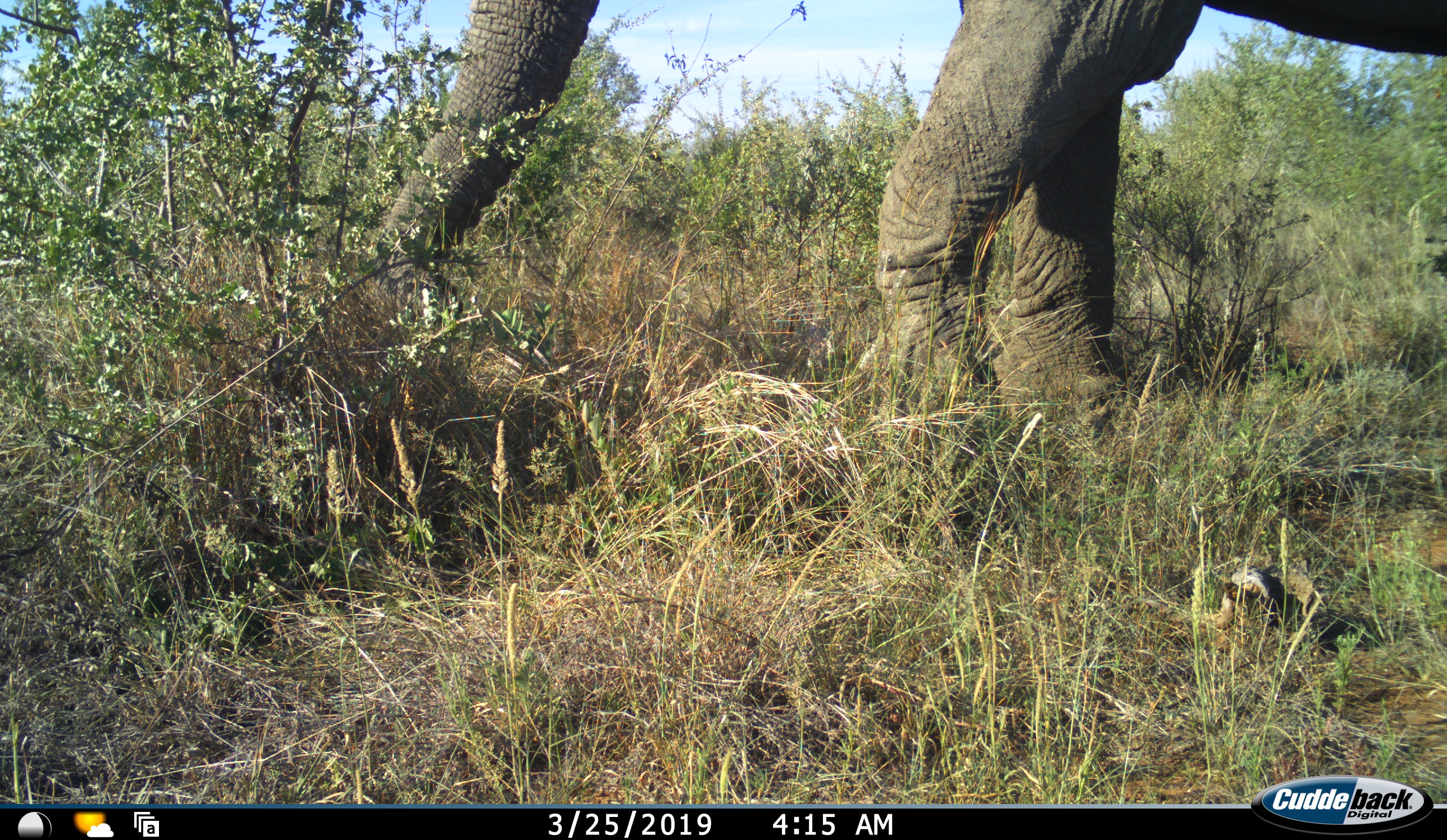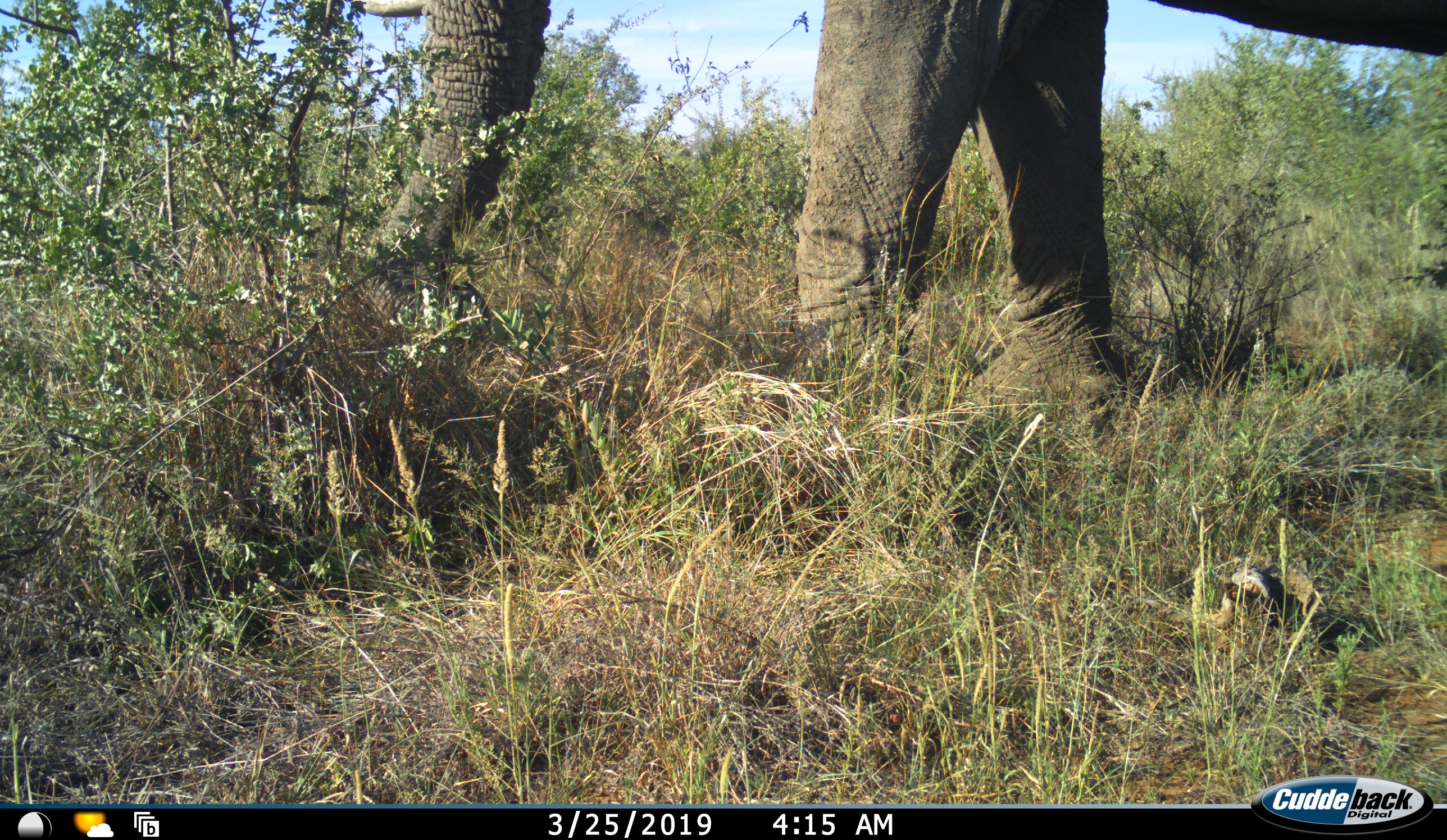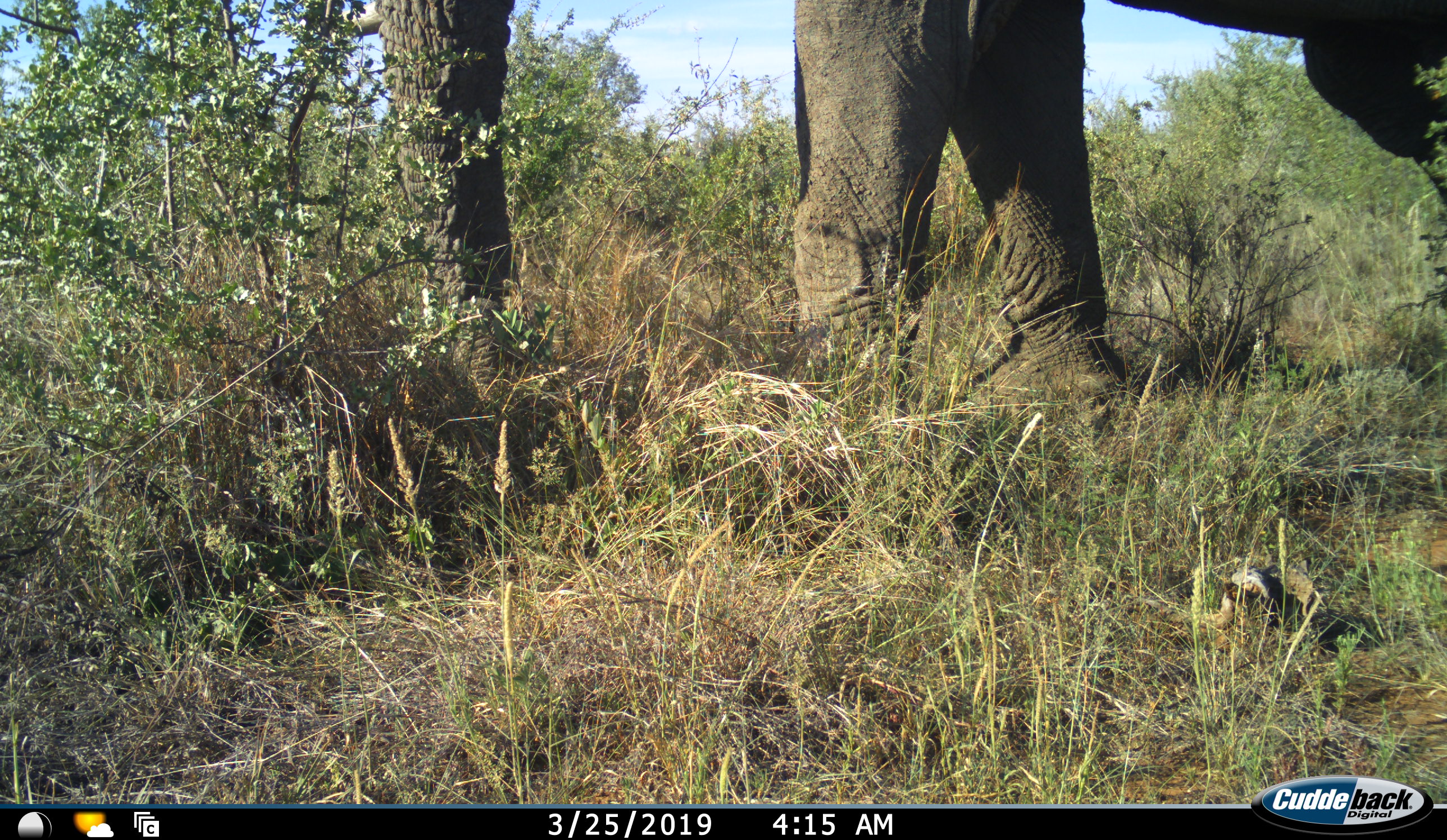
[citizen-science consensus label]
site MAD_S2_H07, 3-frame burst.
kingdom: Animalia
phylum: Chordata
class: Mammalia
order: Proboscidea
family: Elephantidae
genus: Loxodonta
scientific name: Loxodonta africana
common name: african bush elephant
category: elephant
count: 1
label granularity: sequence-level